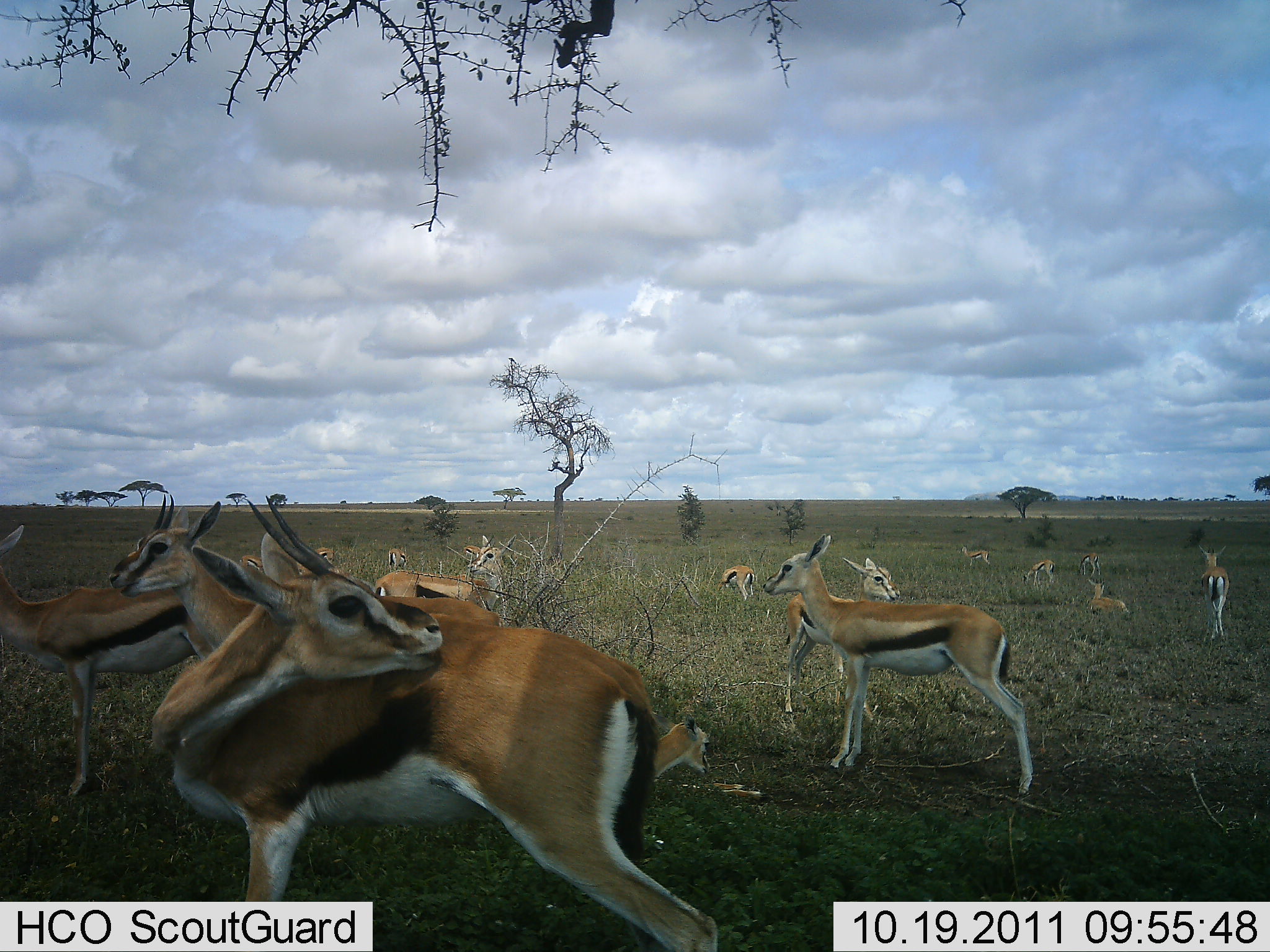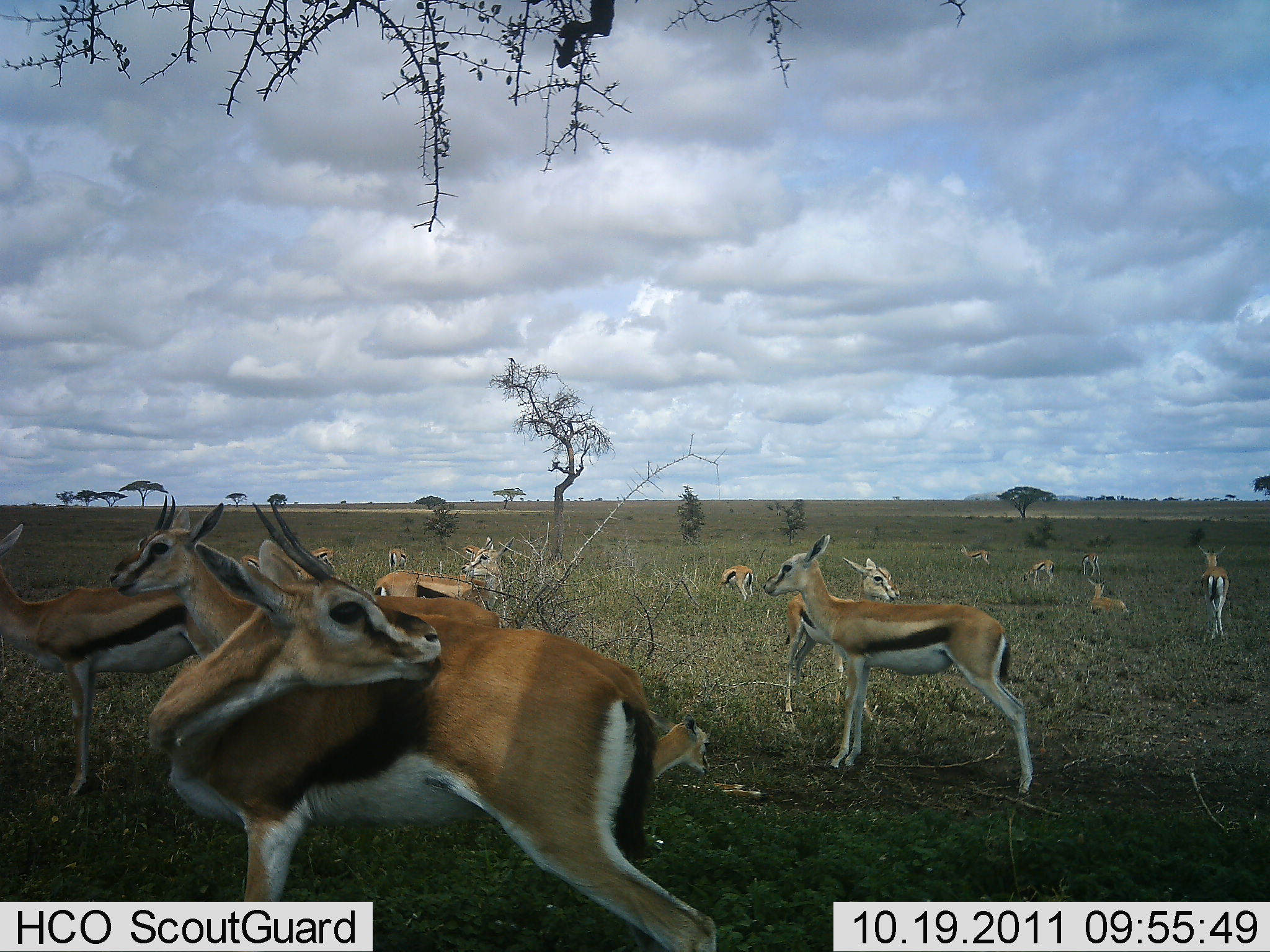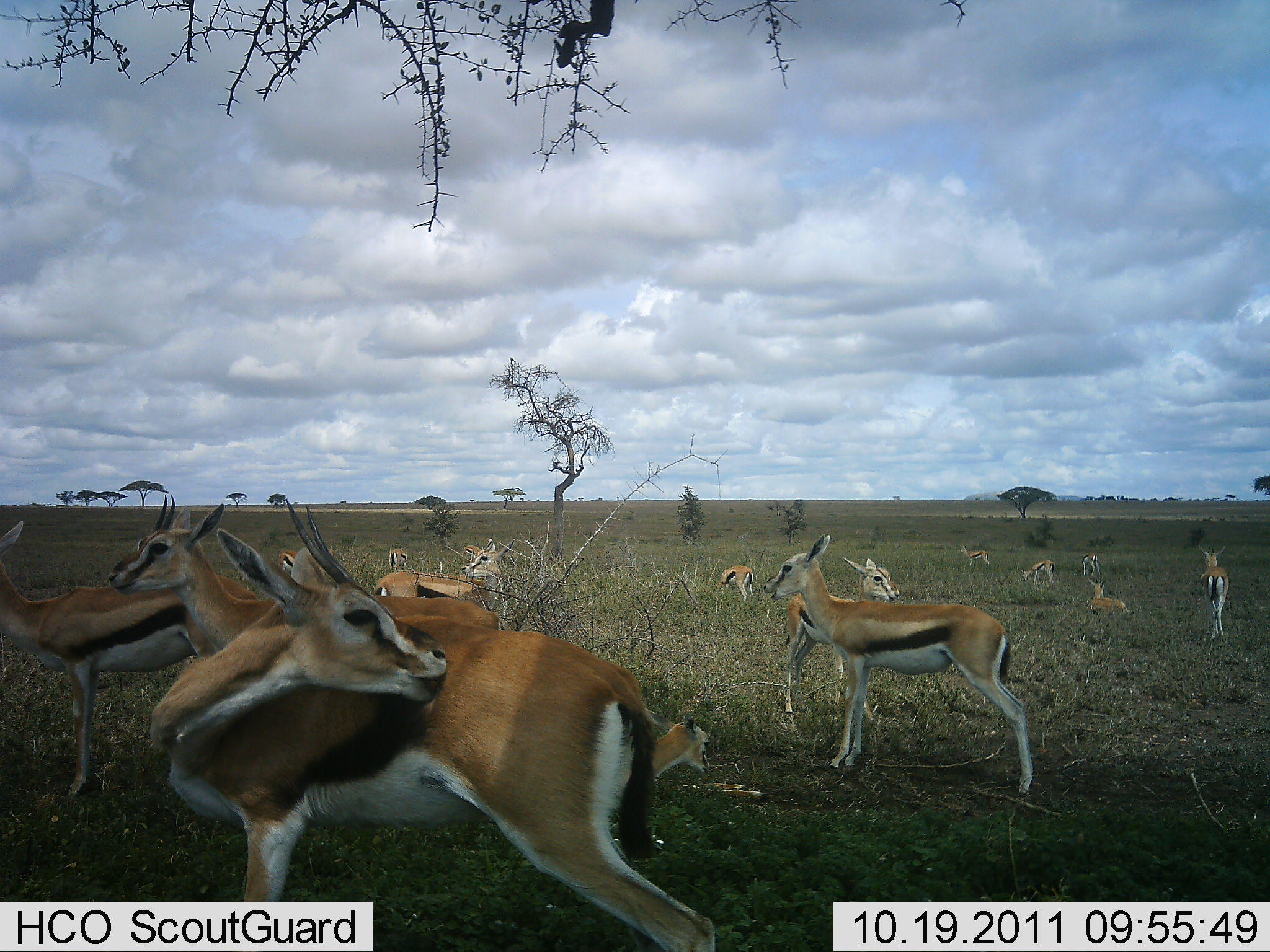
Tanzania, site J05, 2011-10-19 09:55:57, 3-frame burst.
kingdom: Animalia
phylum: Chordata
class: Mammalia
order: Artiodactyla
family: Bovidae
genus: Eudorcas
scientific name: Eudorcas thomsonii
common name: thomson's gazelle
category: gazellethomsons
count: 11-50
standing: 91%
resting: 73%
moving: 27%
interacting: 18%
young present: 9%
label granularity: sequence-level